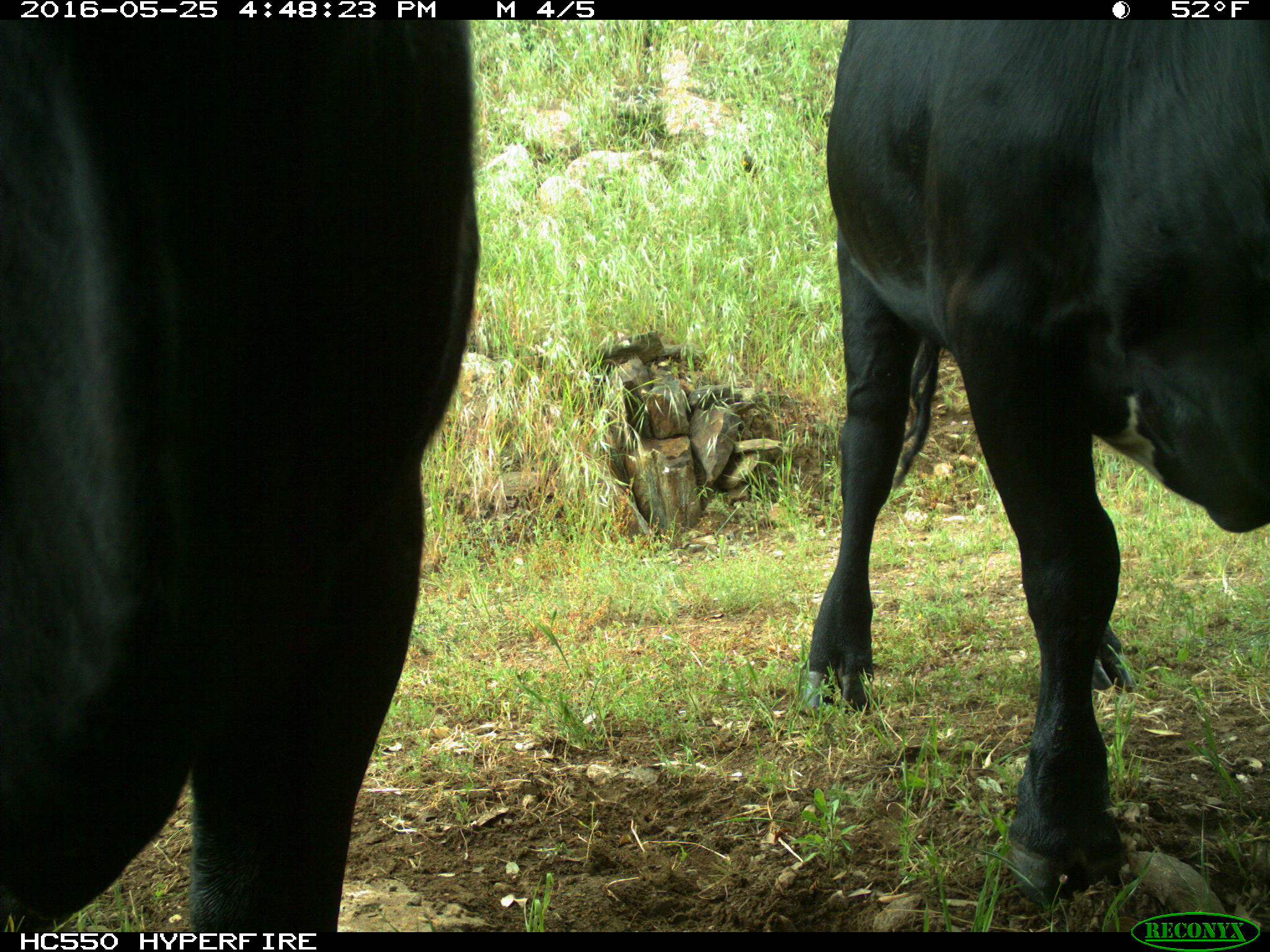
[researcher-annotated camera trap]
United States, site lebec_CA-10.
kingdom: Animalia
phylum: Chordata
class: Mammalia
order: Artiodactyla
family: Bovidae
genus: Bos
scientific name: Bos taurus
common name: domestic cow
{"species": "Bos taurus (domestic cow)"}